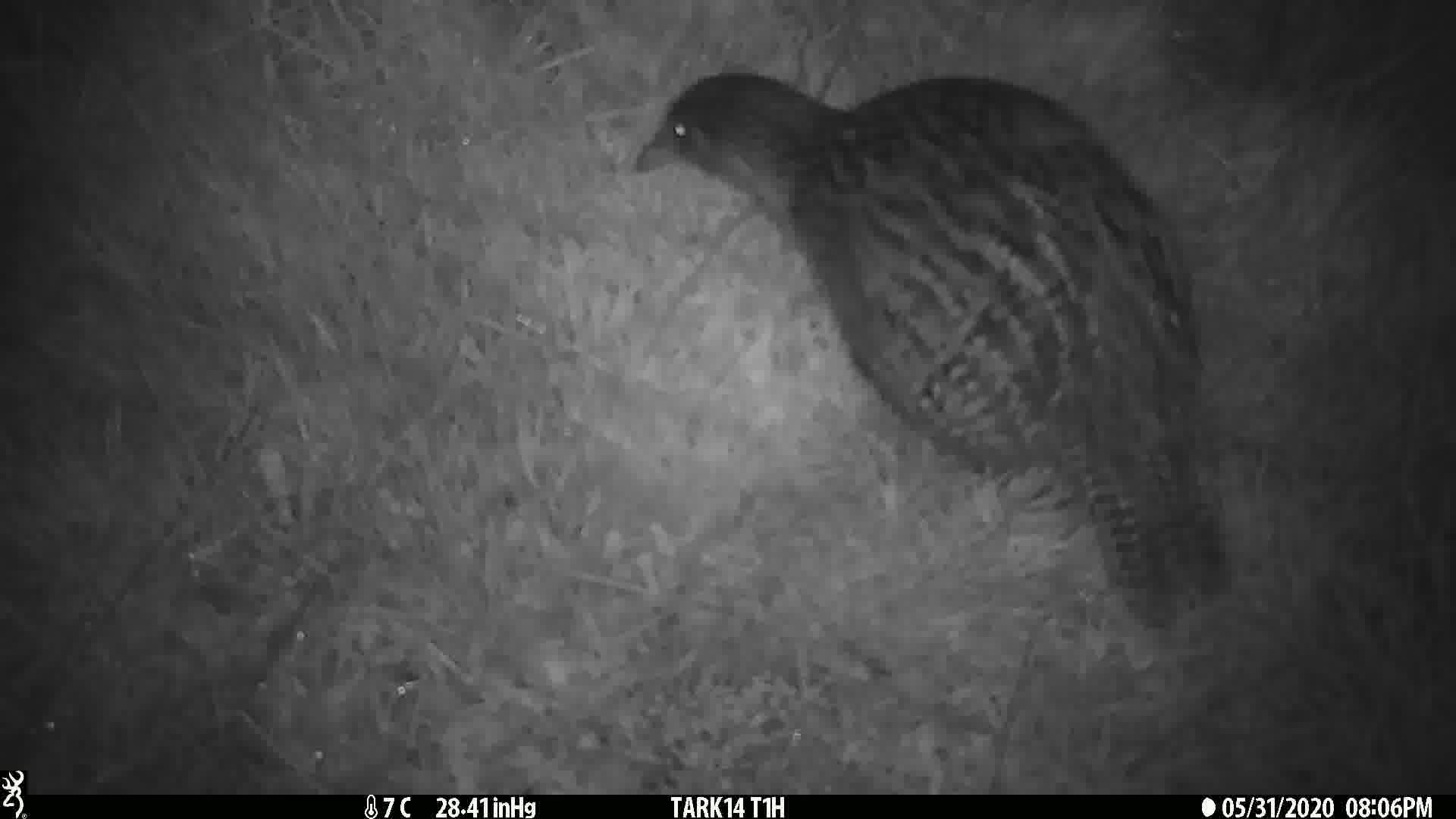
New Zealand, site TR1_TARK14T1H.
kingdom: Animalia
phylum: Chordata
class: Aves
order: Gruiformes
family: Rallidae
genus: Gallirallus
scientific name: Gallirallus australis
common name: weka